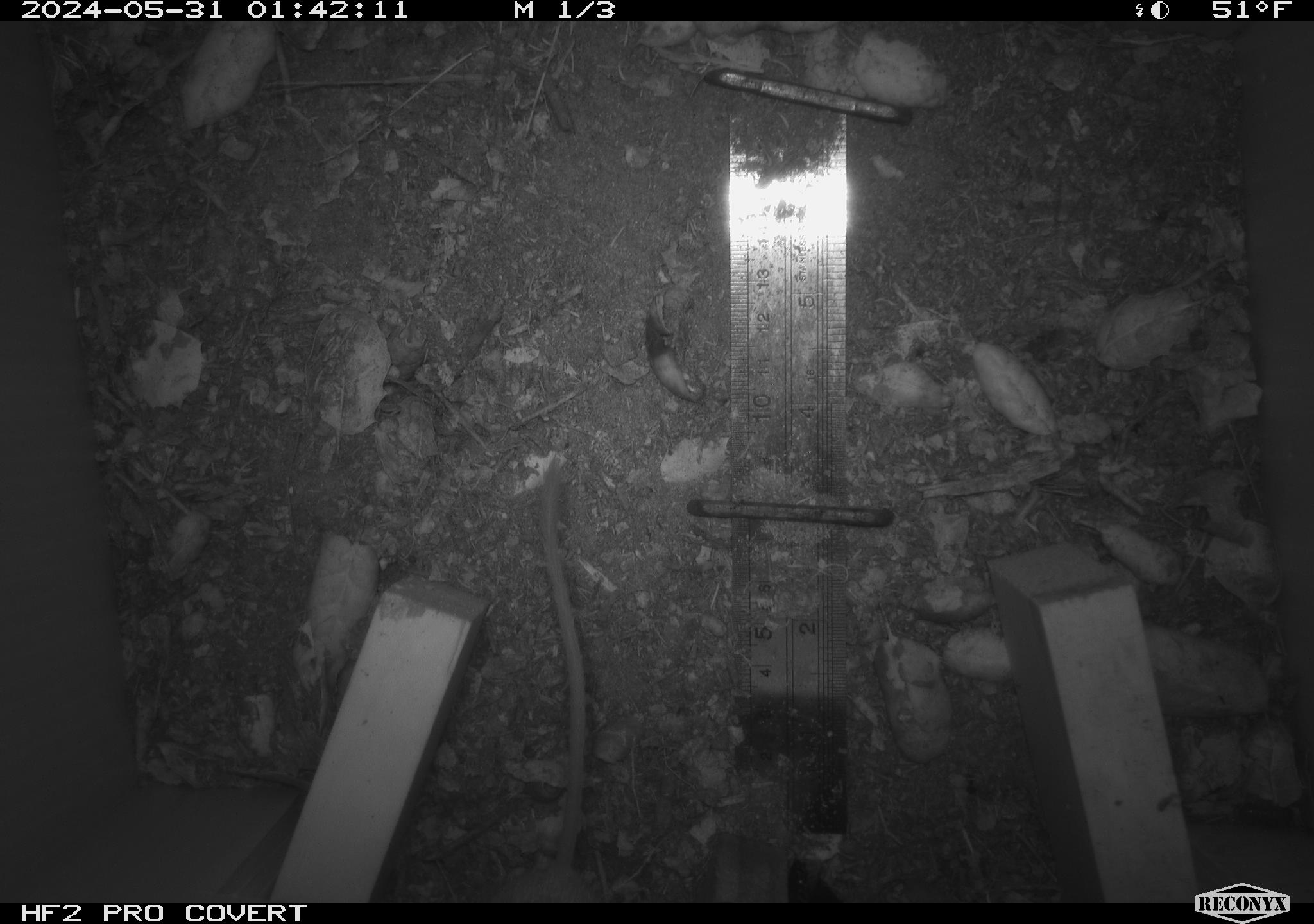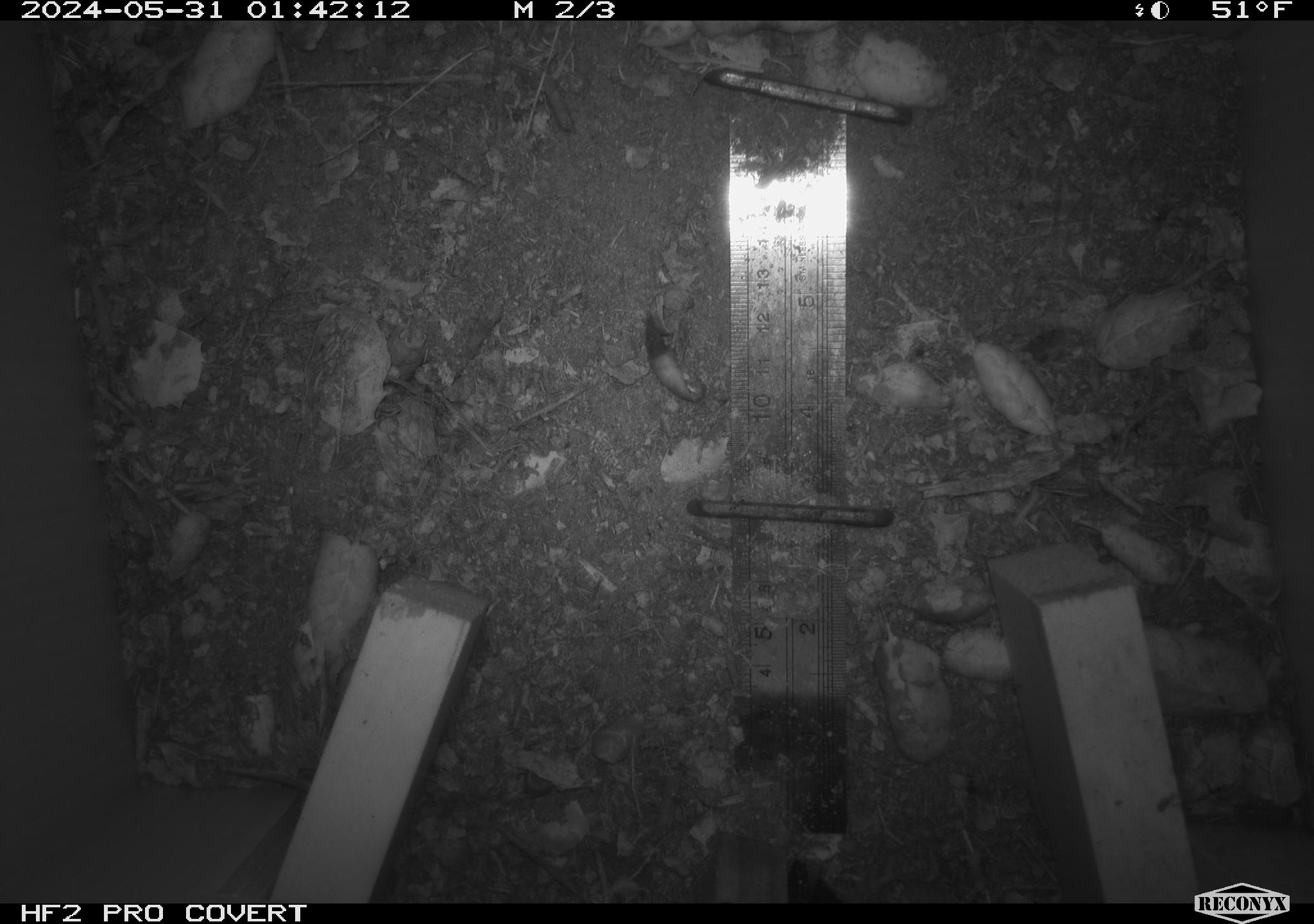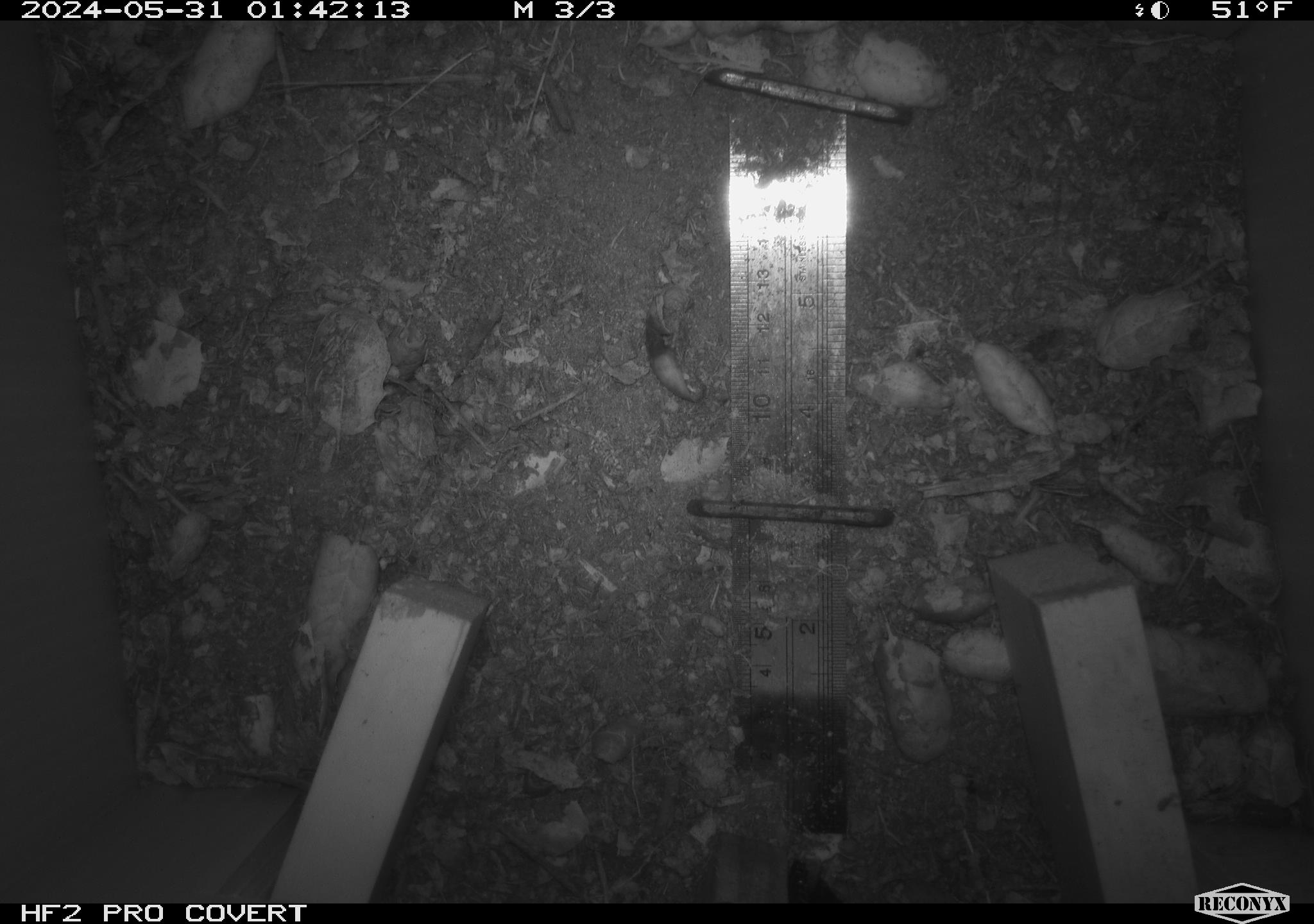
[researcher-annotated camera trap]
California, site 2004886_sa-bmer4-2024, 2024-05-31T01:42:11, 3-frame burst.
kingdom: Animalia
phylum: Chordata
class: Mammalia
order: Rodentia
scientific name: Rodentia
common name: mouse species